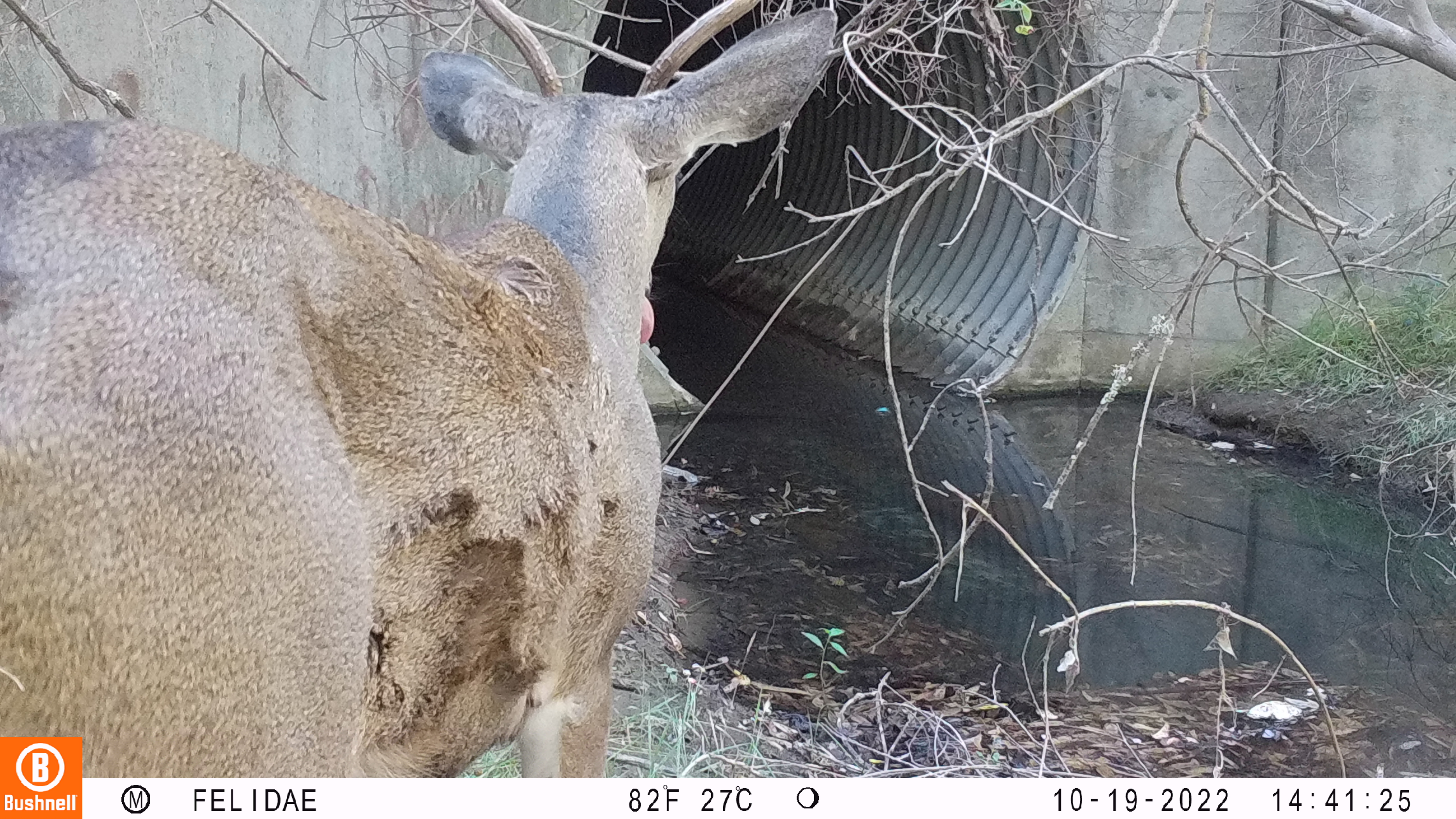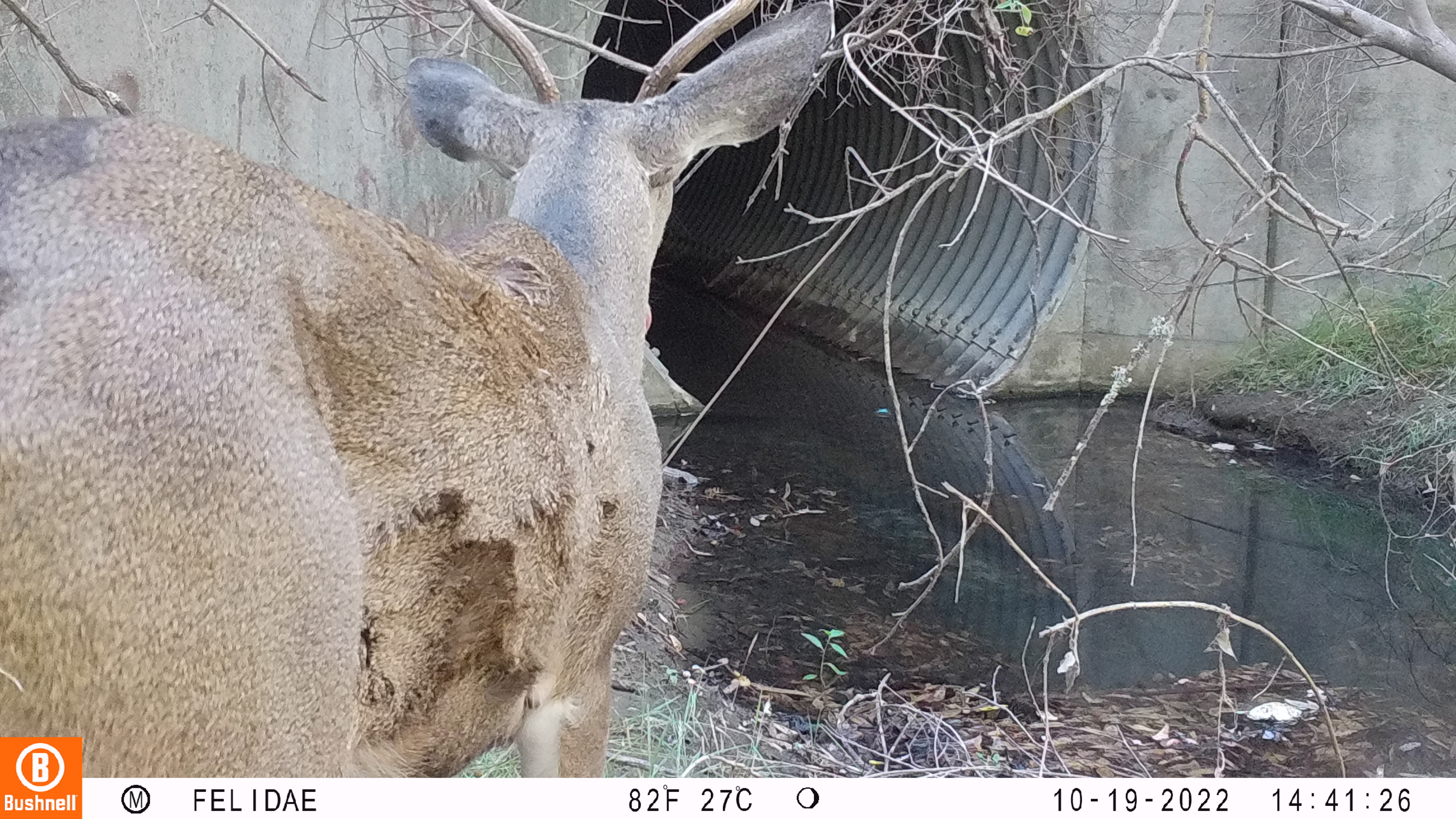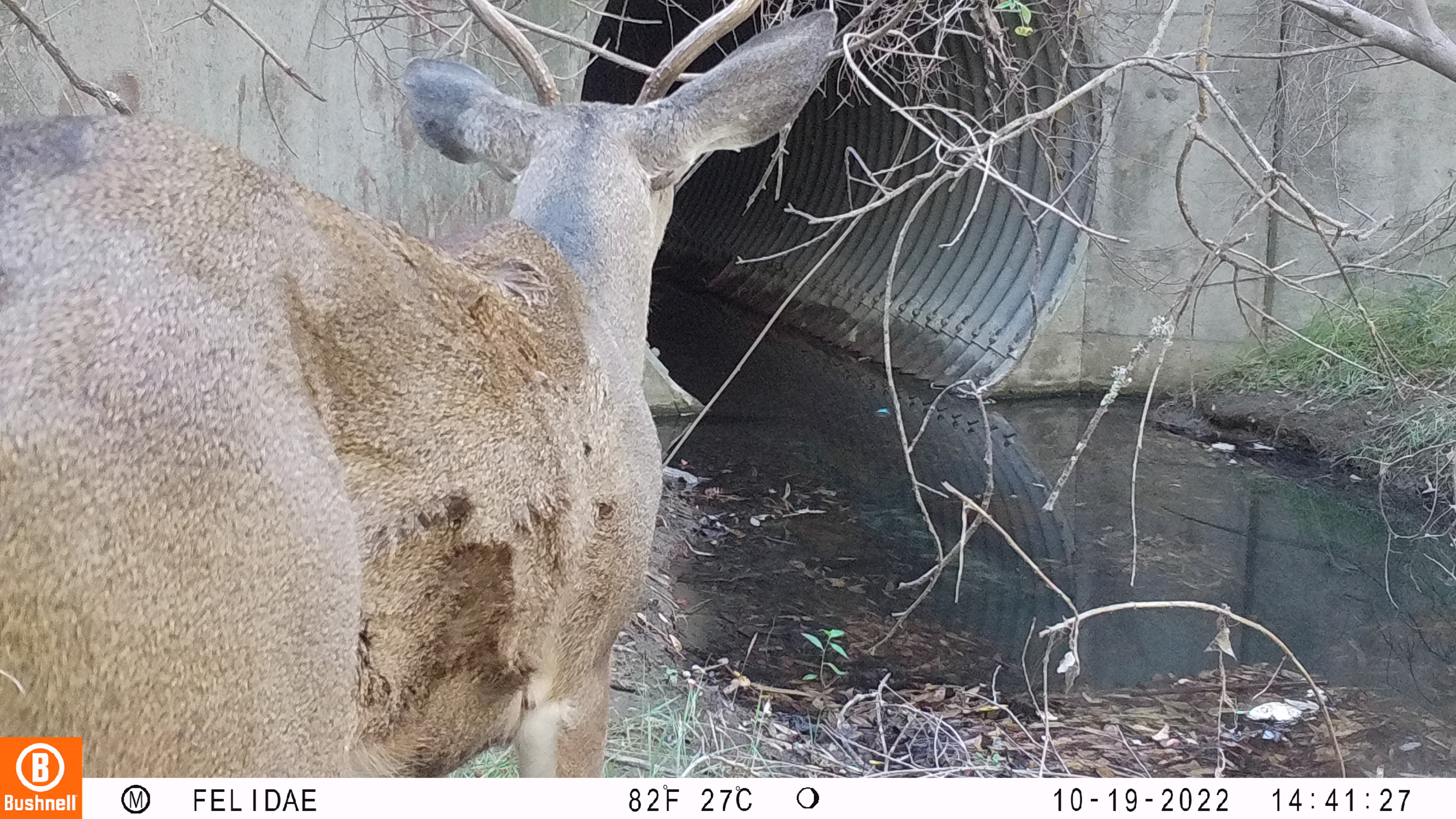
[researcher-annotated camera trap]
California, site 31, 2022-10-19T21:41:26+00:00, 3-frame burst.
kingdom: Animalia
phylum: Chordata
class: Mammalia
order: Artiodactyla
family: Cervidae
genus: Odocoileus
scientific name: Odocoileus hemionus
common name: mule deer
Mule deer (Odocoileus hemionus).